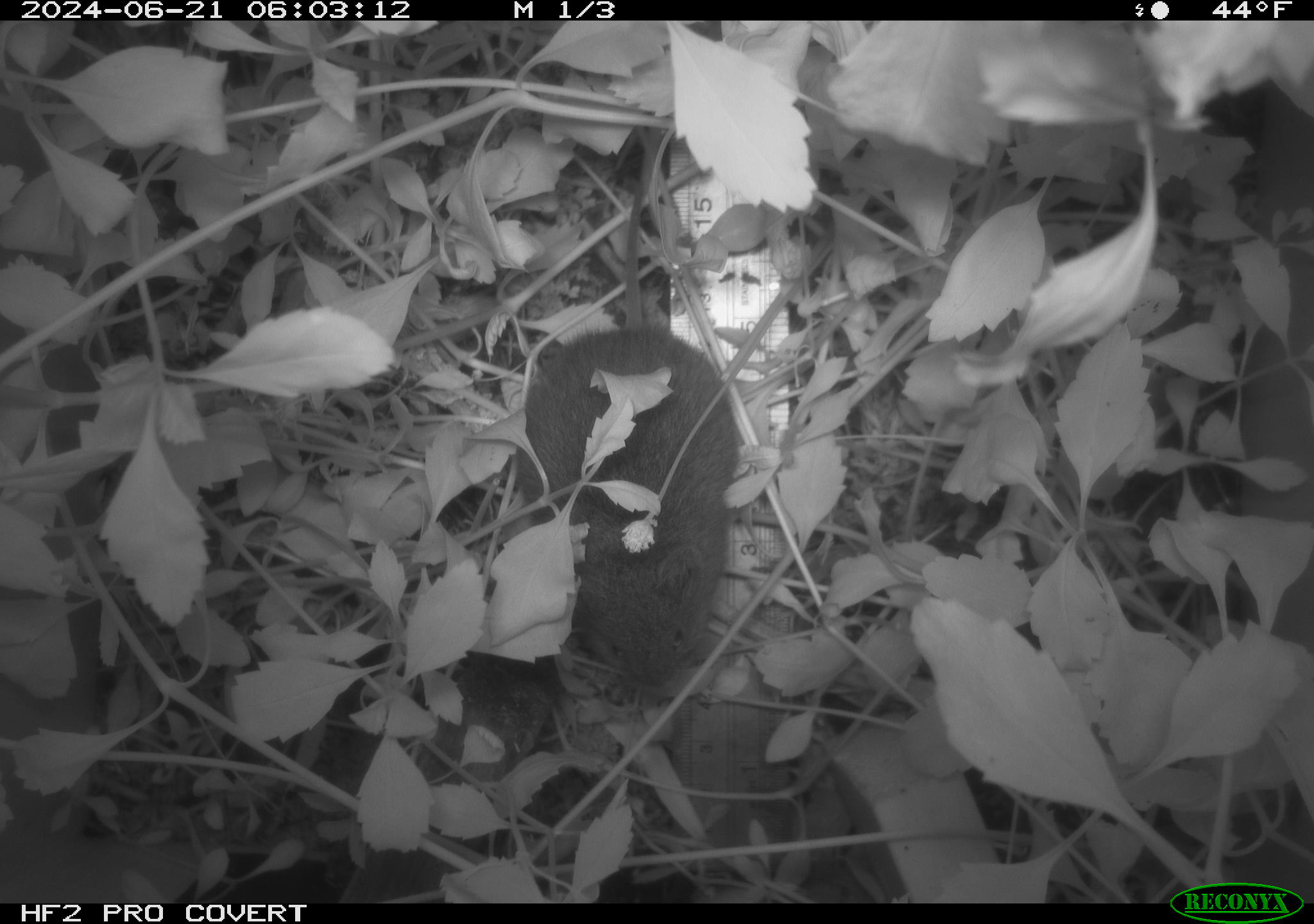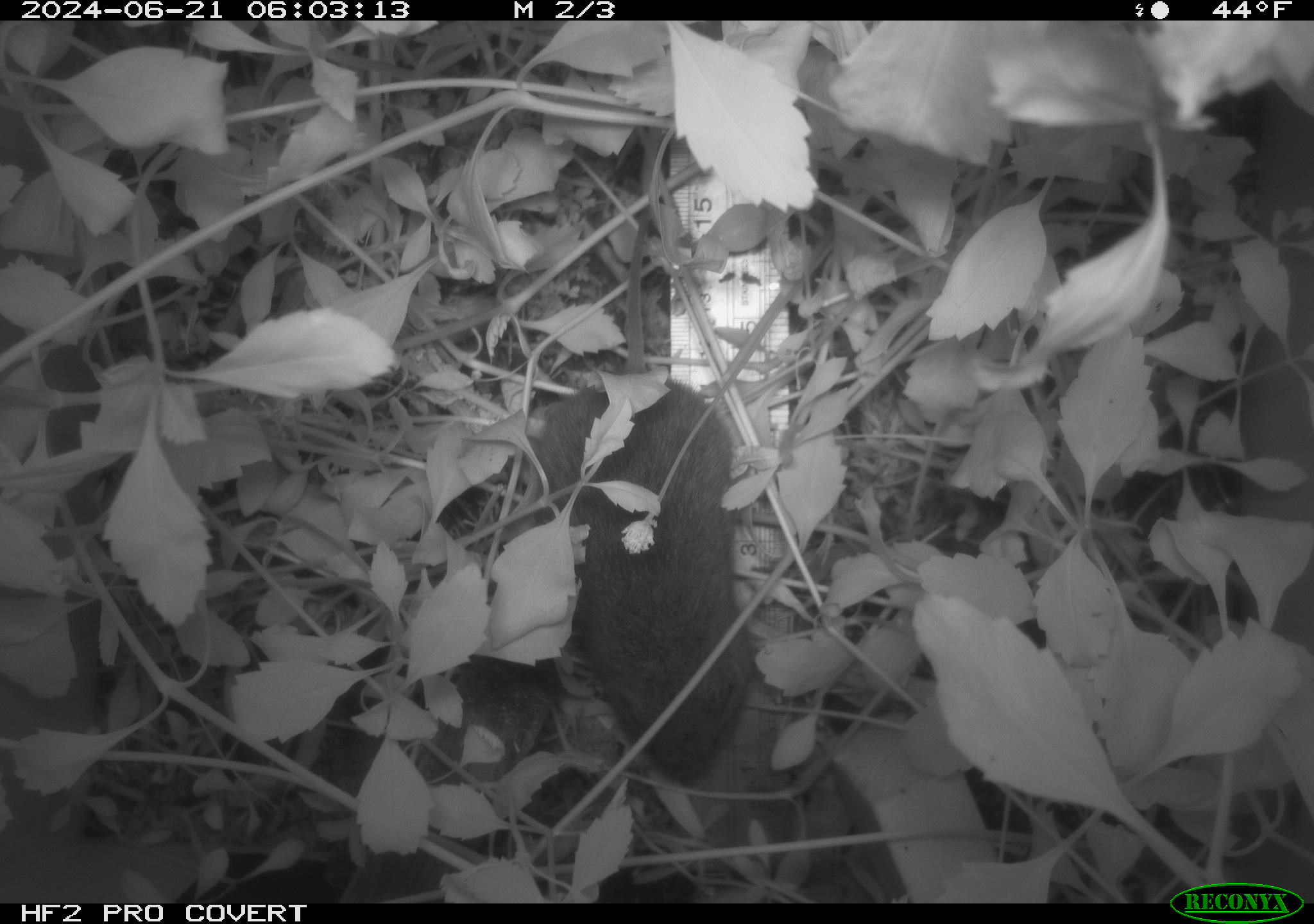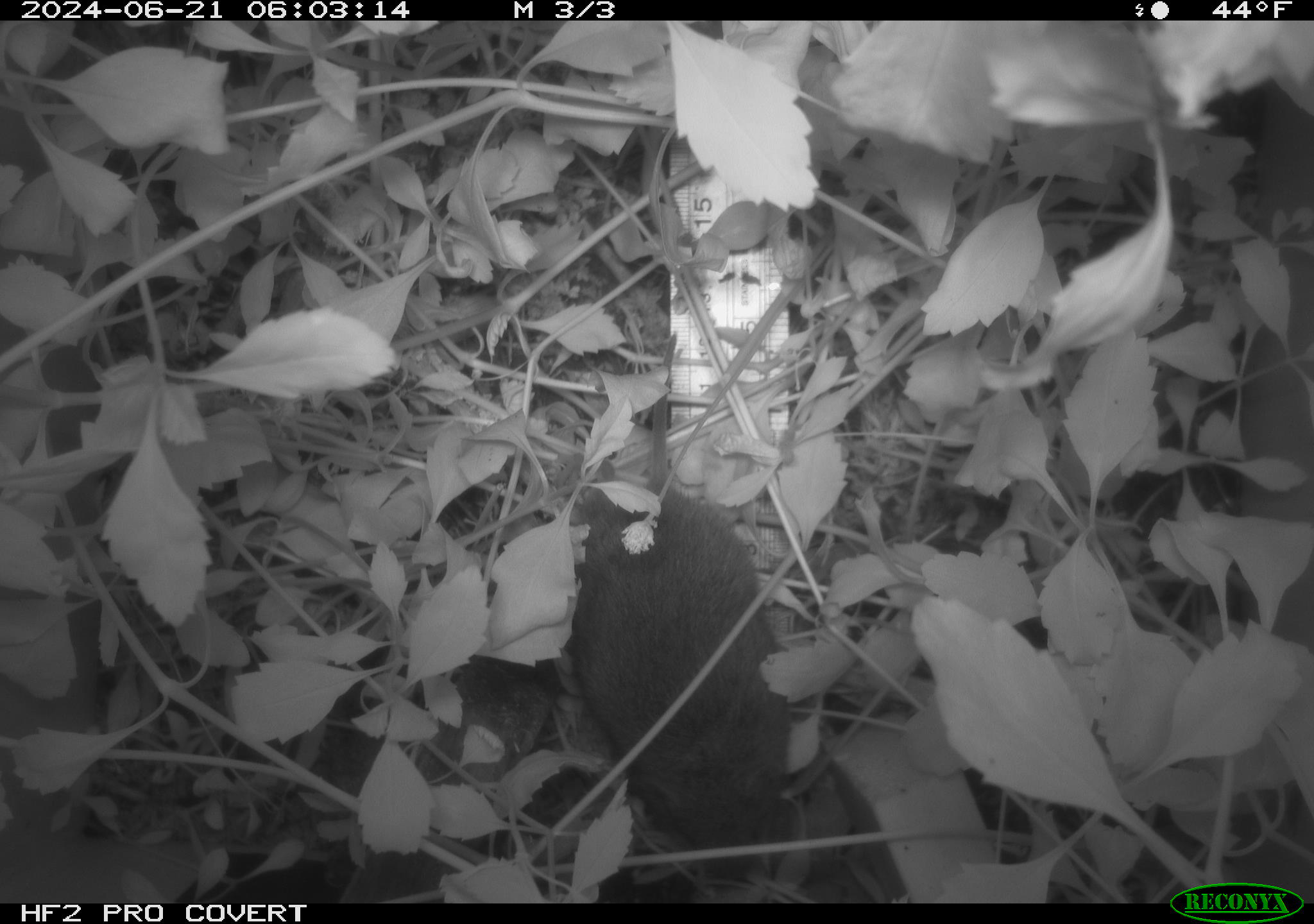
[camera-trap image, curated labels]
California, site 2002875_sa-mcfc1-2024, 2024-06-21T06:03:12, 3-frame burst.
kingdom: Animalia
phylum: Chordata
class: Mammalia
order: Rodentia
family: Cricetidae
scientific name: Arvicolinae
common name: voles, lemmings, and muskrats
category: arvicolinae subfamily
Arvicolinae subfamily (voles, lemmings, and muskrats) (Arvicolinae).